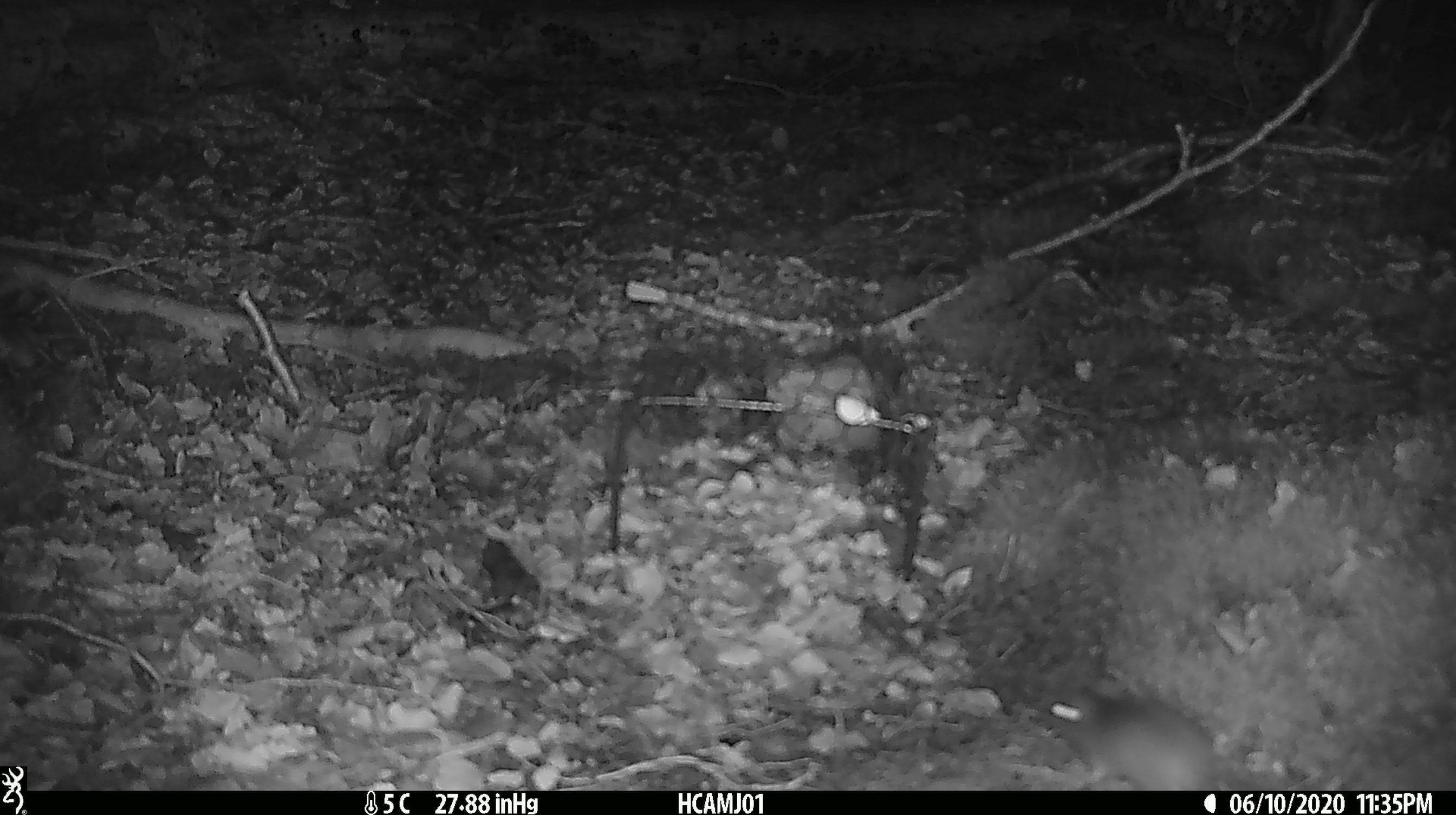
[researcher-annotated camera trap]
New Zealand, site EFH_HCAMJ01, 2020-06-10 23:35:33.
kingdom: Animalia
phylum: Chordata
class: Mammalia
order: Rodentia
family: Muridae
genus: Mus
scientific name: Mus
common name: mouse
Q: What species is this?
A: Mouse (Mus).